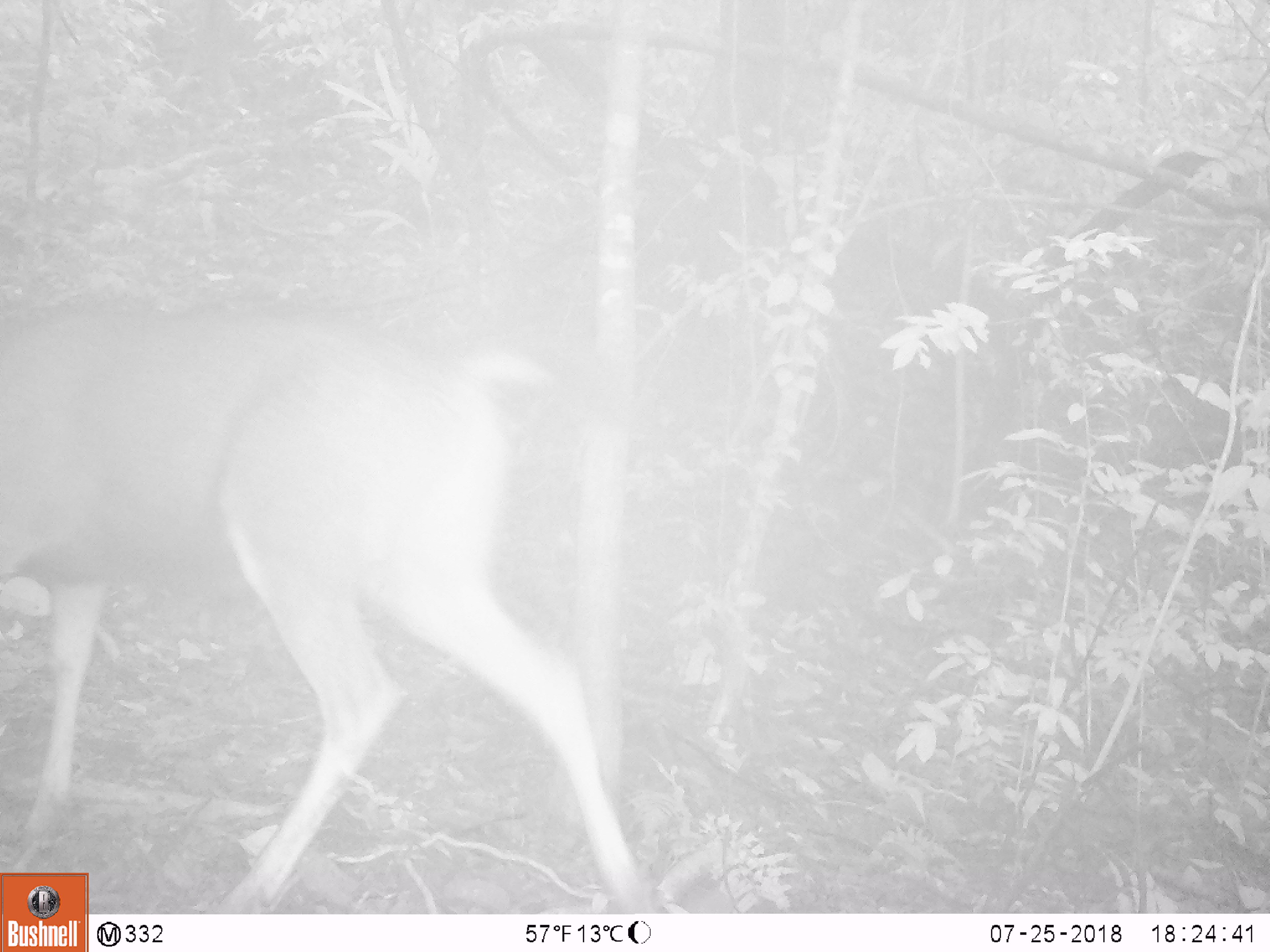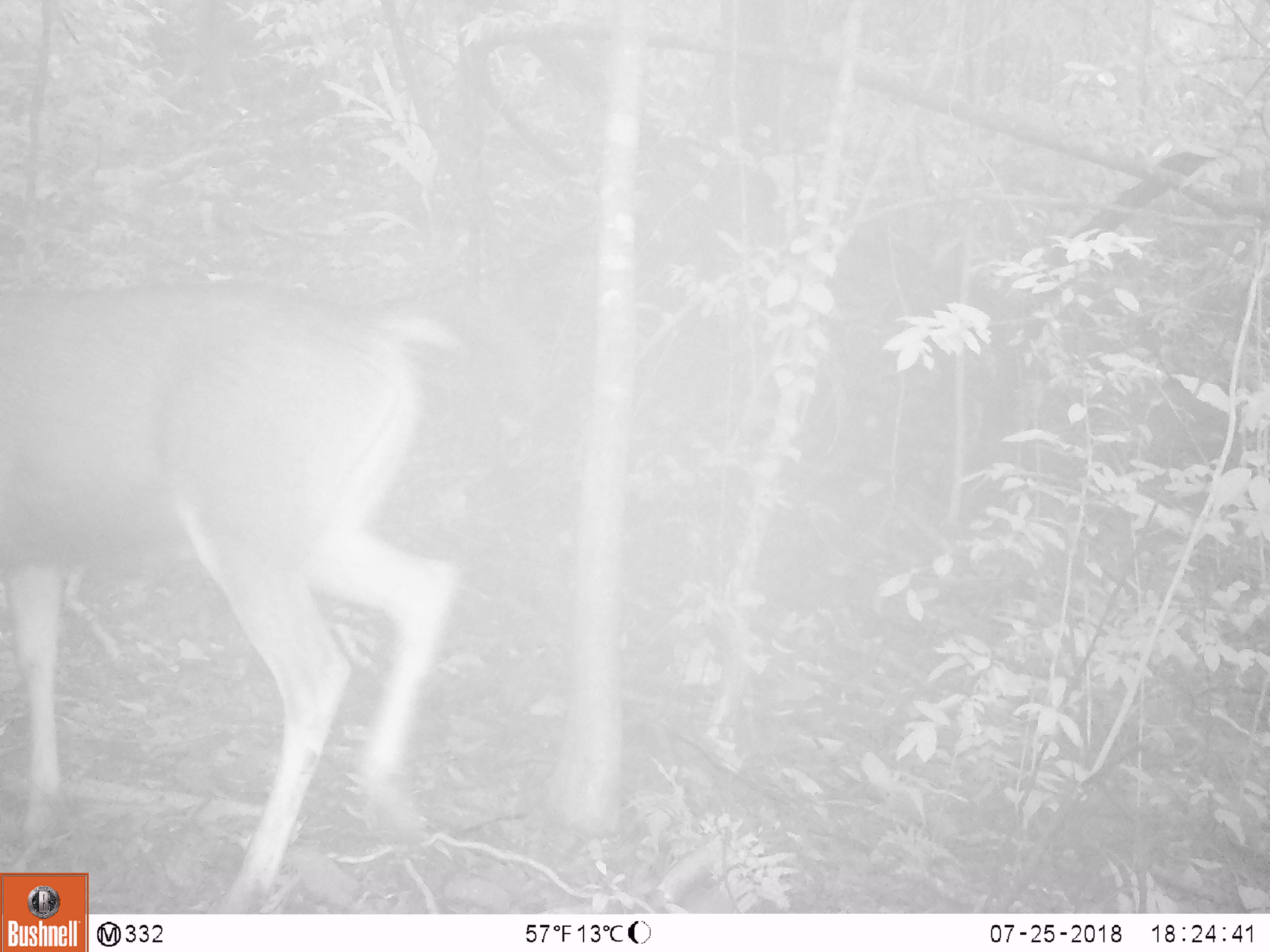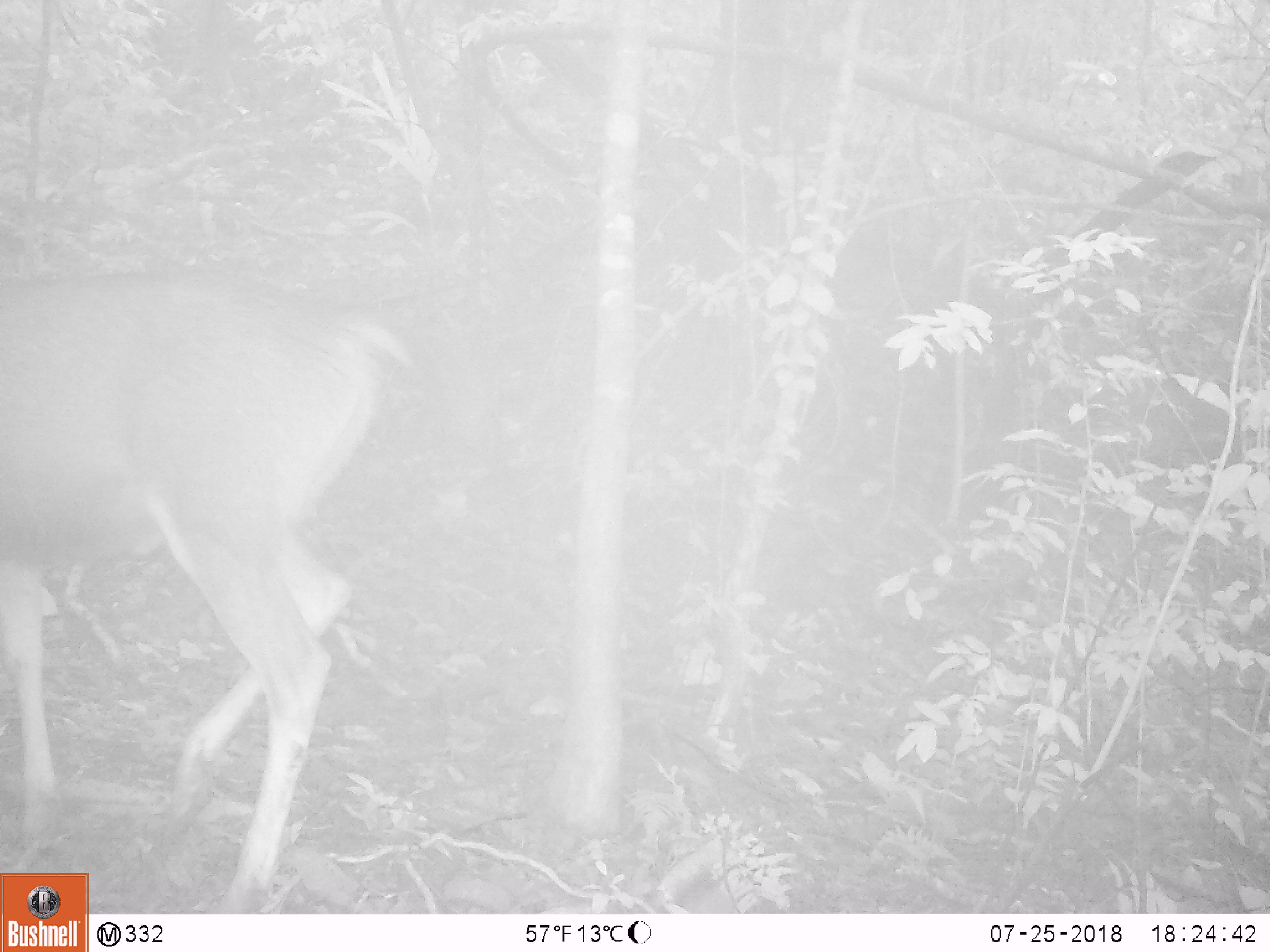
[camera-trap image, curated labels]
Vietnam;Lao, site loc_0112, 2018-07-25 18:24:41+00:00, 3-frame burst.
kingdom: Animalia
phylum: Chordata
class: Mammalia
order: Artiodactyla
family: Cervidae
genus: Rusa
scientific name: Rusa unicolor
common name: sambar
Sambar (Rusa unicolor). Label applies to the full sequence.